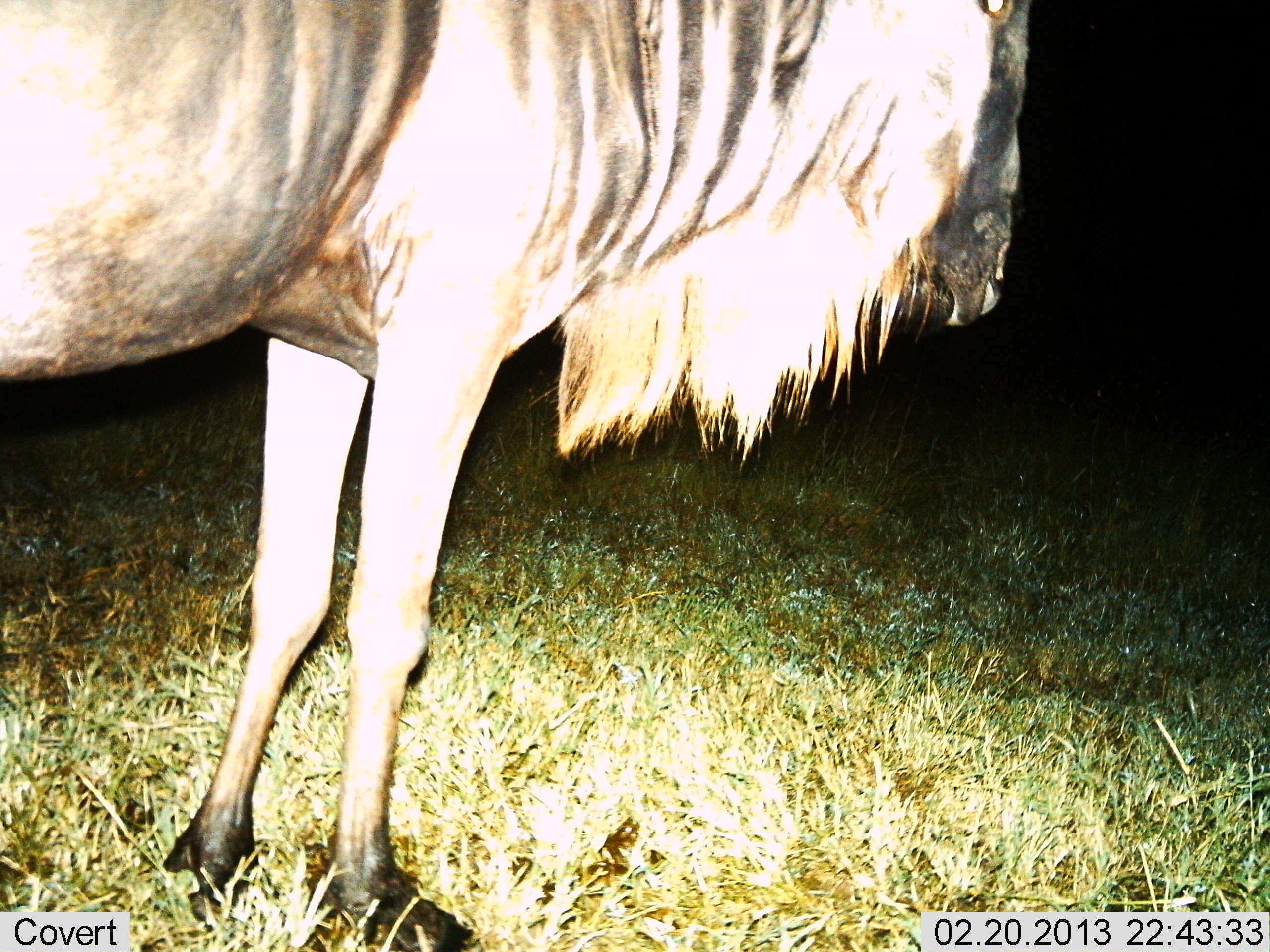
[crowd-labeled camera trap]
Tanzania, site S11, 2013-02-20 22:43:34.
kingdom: Animalia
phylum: Chordata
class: Mammalia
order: Artiodactyla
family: Bovidae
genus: Connochaetes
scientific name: Connochaetes taurinus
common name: blue wildebeest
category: wildebeest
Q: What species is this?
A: Wildebeest (blue wildebeest) (Connochaetes taurinus).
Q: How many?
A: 1.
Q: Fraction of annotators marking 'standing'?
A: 100%.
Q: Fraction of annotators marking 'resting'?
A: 0%.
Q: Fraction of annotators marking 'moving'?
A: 0%.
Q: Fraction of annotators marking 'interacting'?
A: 0%.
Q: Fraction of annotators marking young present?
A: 0%.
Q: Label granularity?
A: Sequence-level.